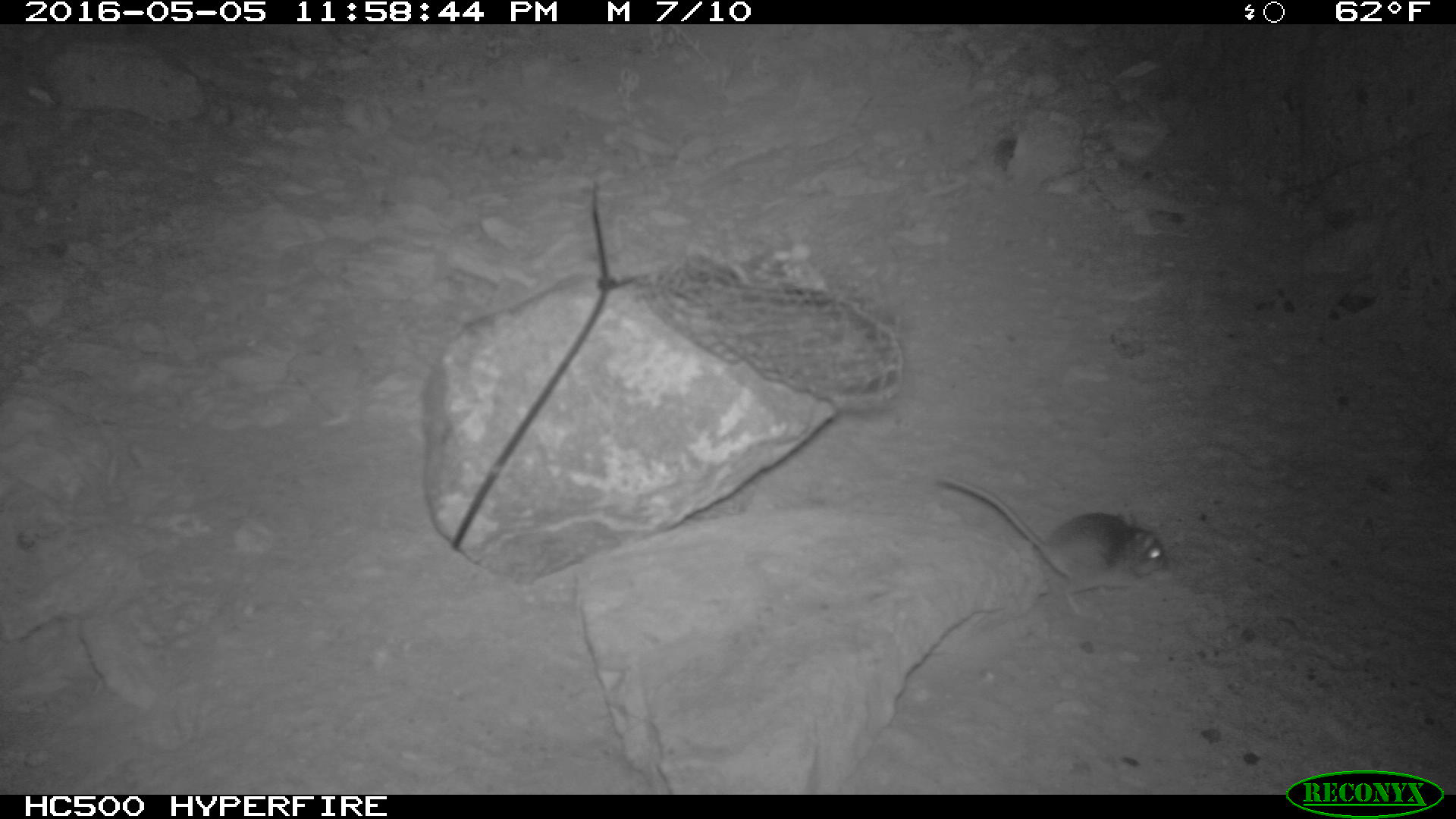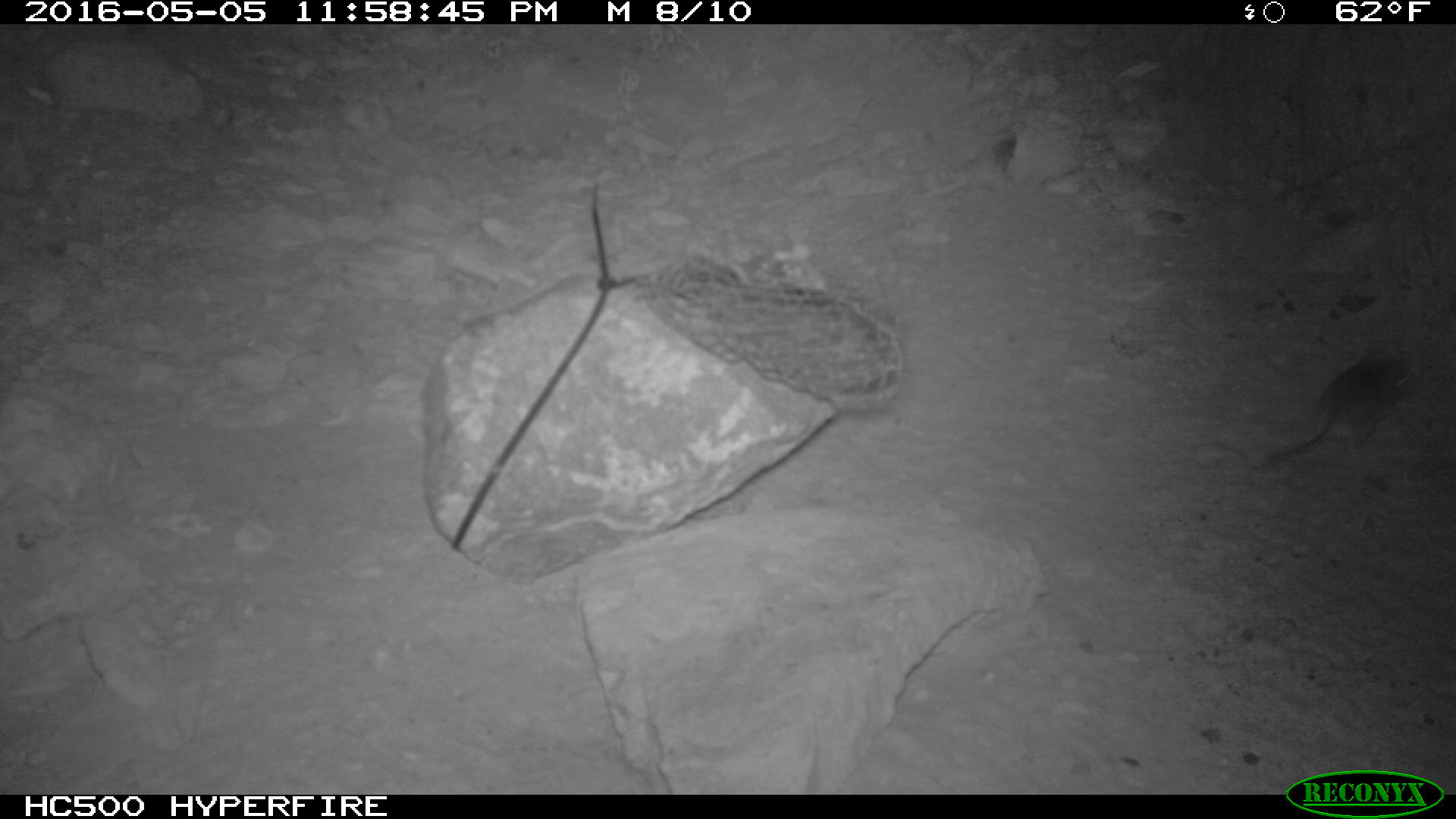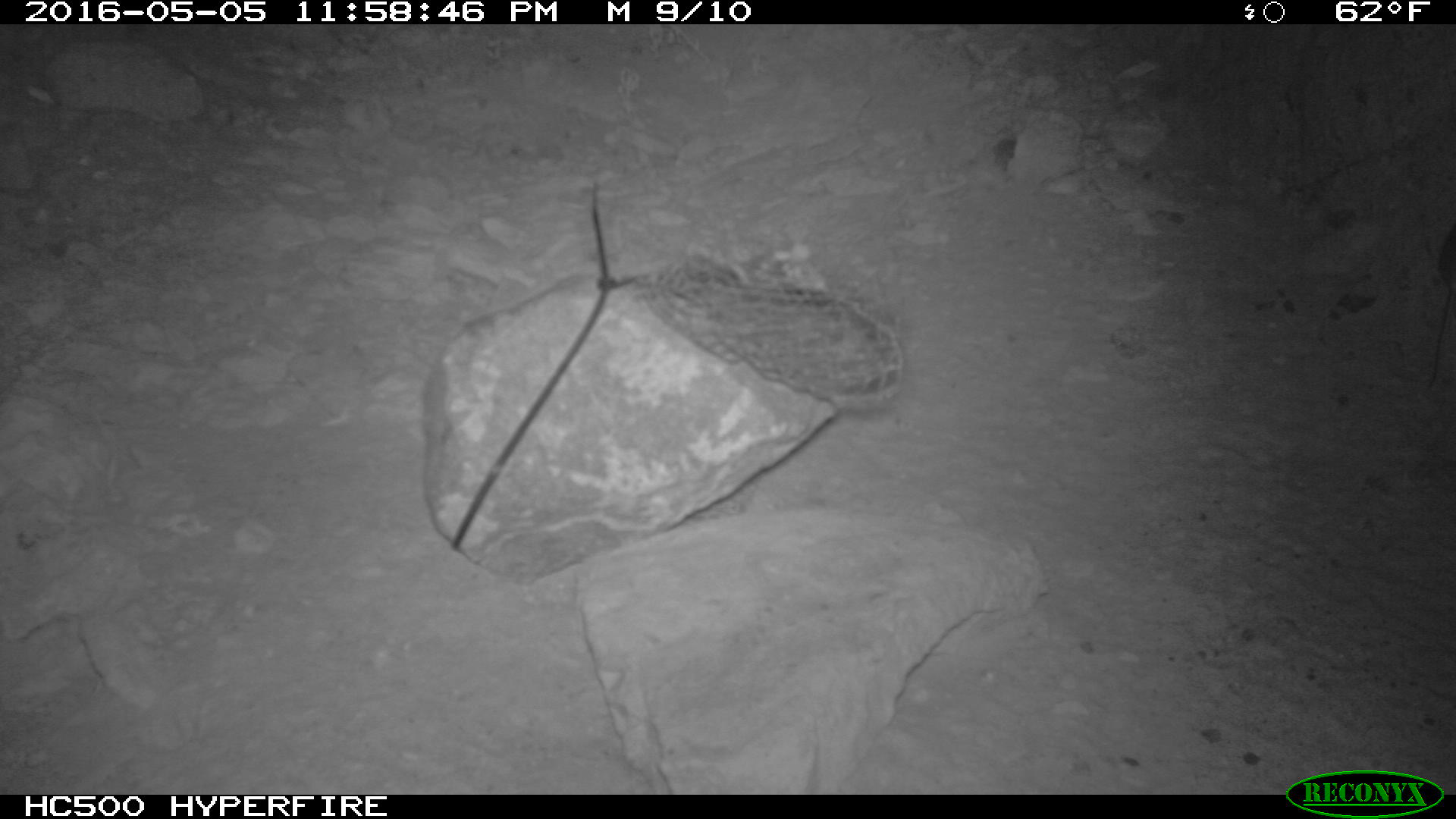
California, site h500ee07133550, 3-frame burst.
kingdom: Animalia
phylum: Chordata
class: Mammalia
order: Rodentia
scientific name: Rodentia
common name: rodent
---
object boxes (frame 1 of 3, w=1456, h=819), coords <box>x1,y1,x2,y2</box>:
rodent: <box>934,473,1168,615</box>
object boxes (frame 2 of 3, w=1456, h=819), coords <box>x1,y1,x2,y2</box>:
rodent: <box>1265,348,1412,465</box>